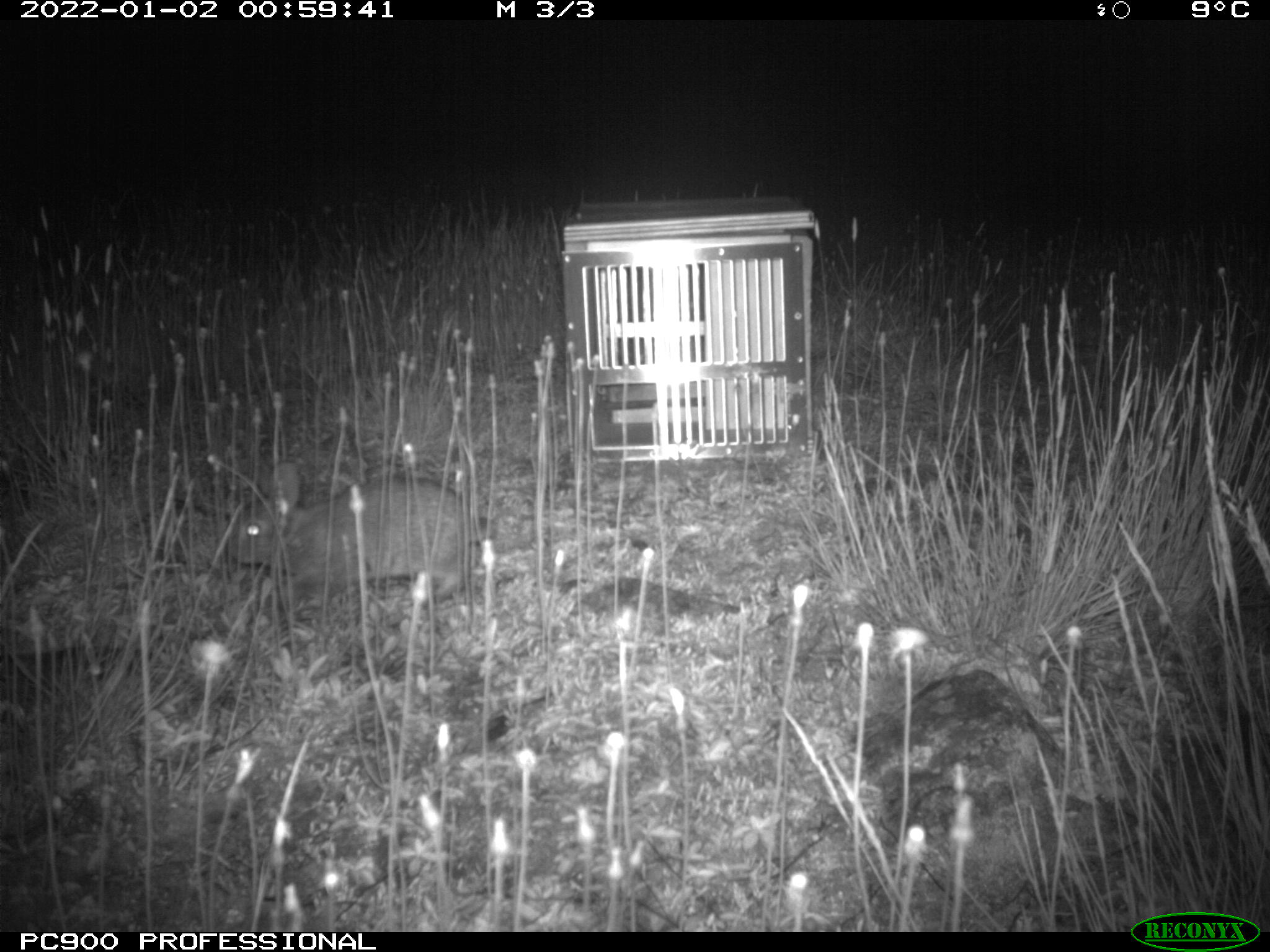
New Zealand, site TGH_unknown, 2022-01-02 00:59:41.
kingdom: Animalia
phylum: Chordata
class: Mammalia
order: Lagomorpha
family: Leporidae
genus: Oryctolagus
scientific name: Oryctolagus cuniculus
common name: european rabbit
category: rabbit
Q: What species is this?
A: Rabbit (european rabbit) (Oryctolagus cuniculus).